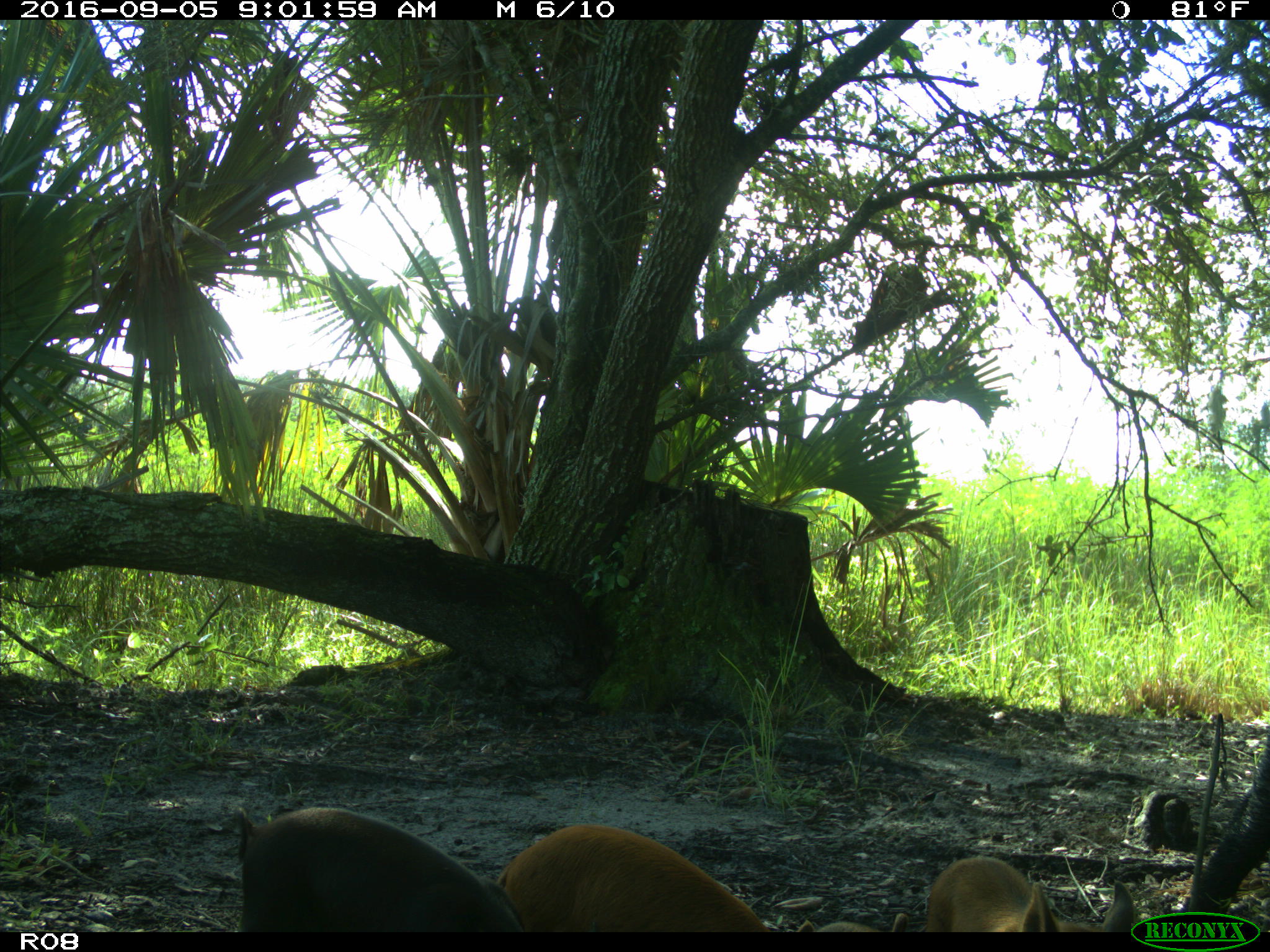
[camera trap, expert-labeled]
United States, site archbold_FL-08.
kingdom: Animalia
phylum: Chordata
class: Mammalia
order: Artiodactyla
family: Suidae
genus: Sus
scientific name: Sus scrofa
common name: wild boar